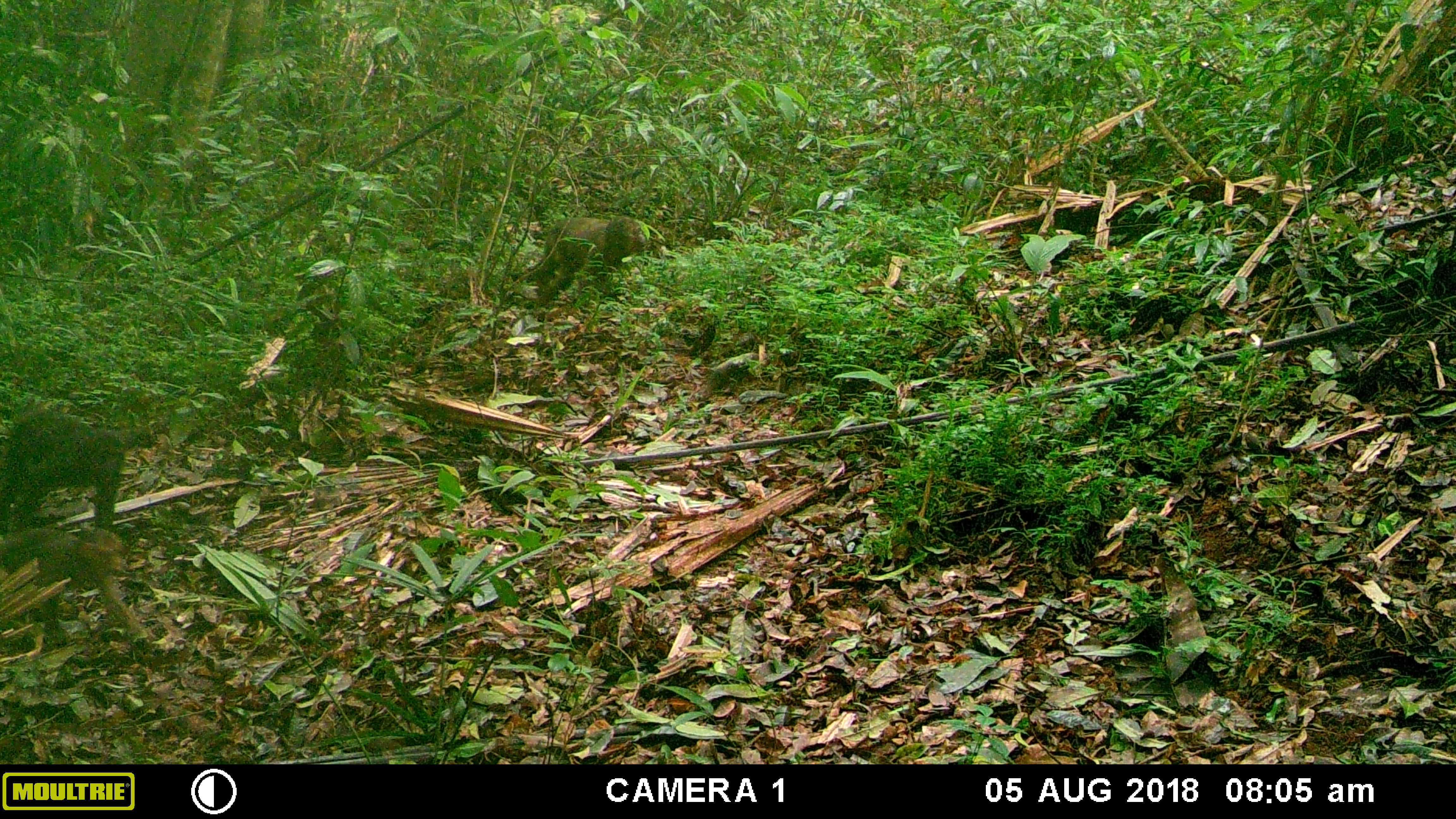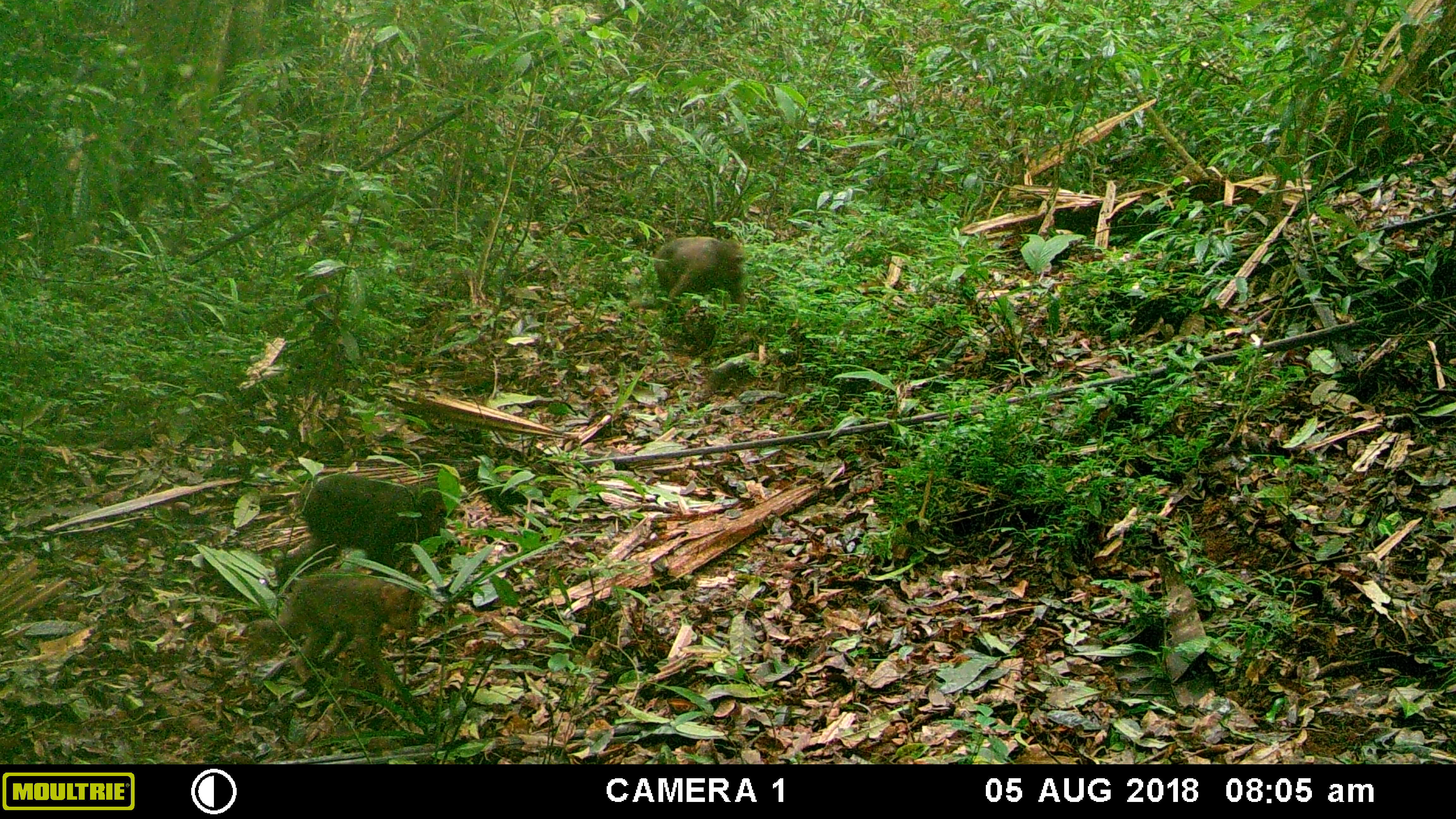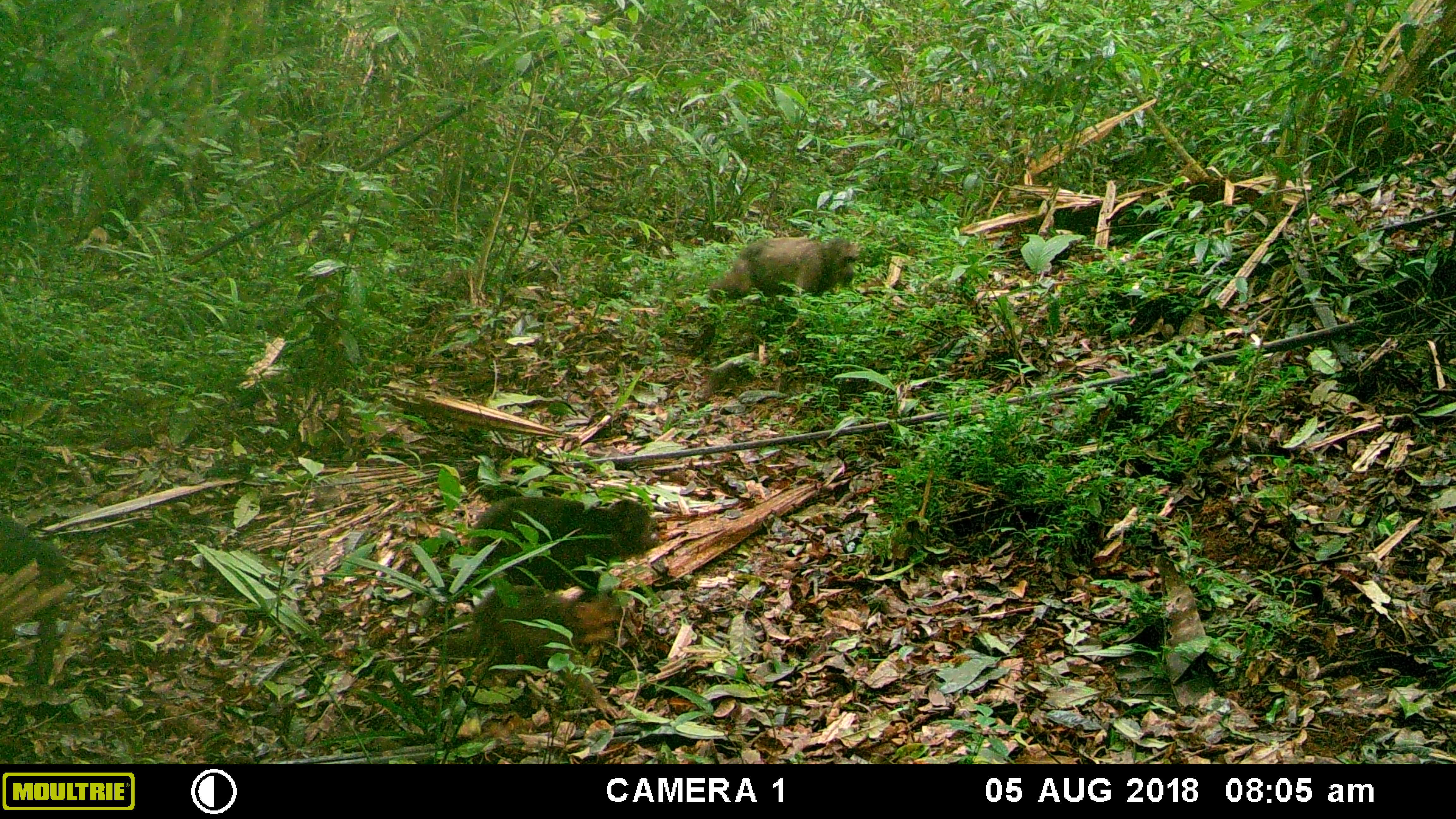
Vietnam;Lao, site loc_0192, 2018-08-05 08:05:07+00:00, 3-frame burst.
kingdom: Animalia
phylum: Chordata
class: Mammalia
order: Primates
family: Cercopithecidae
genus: Macaca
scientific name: Macaca arctoides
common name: stump-tailed macaque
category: stump tailed macaque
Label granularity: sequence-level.